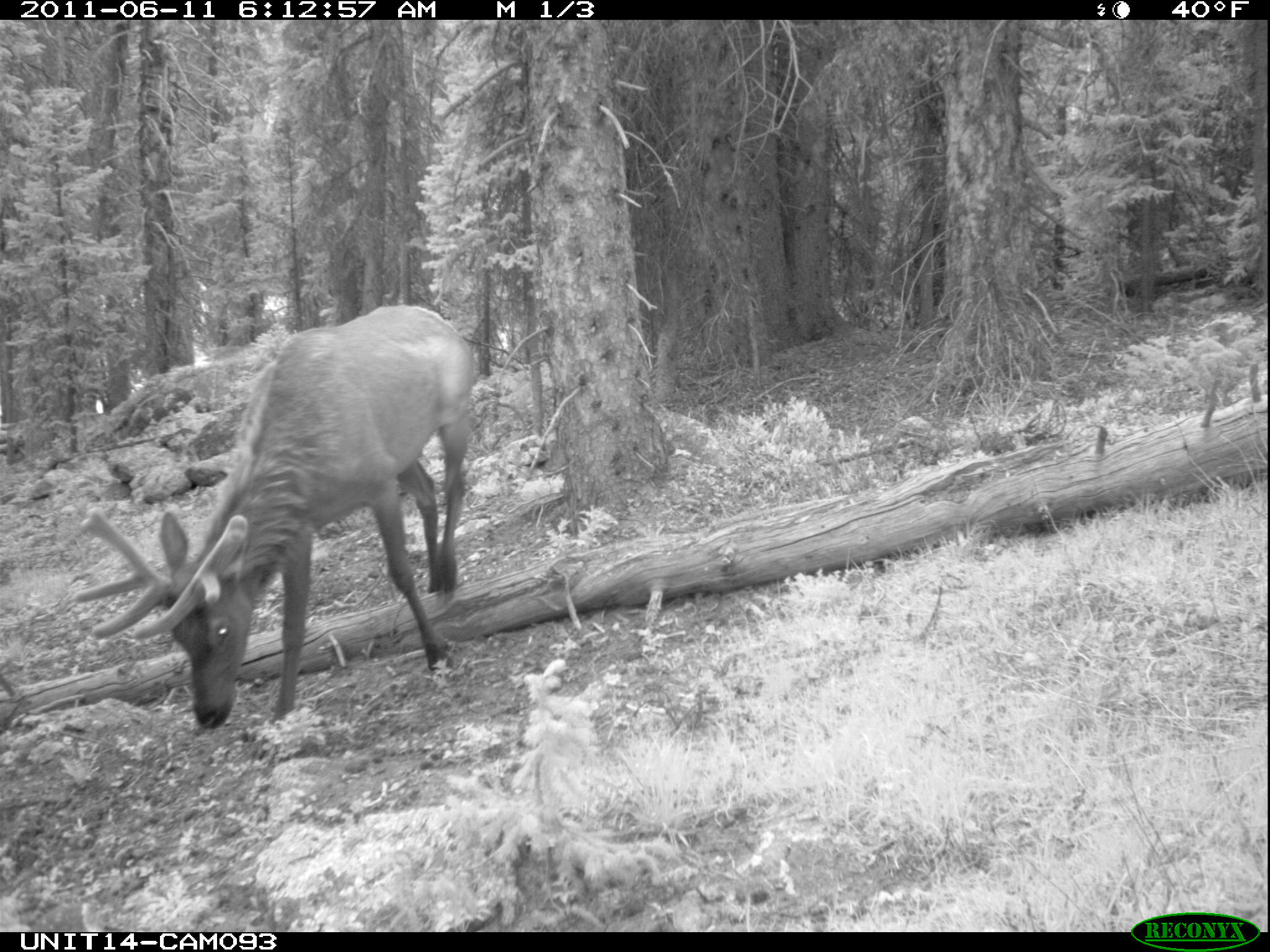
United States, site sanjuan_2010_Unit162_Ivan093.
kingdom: Animalia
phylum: Chordata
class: Mammalia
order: Artiodactyla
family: Cervidae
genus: Cervus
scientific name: Cervus elaphus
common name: red deer